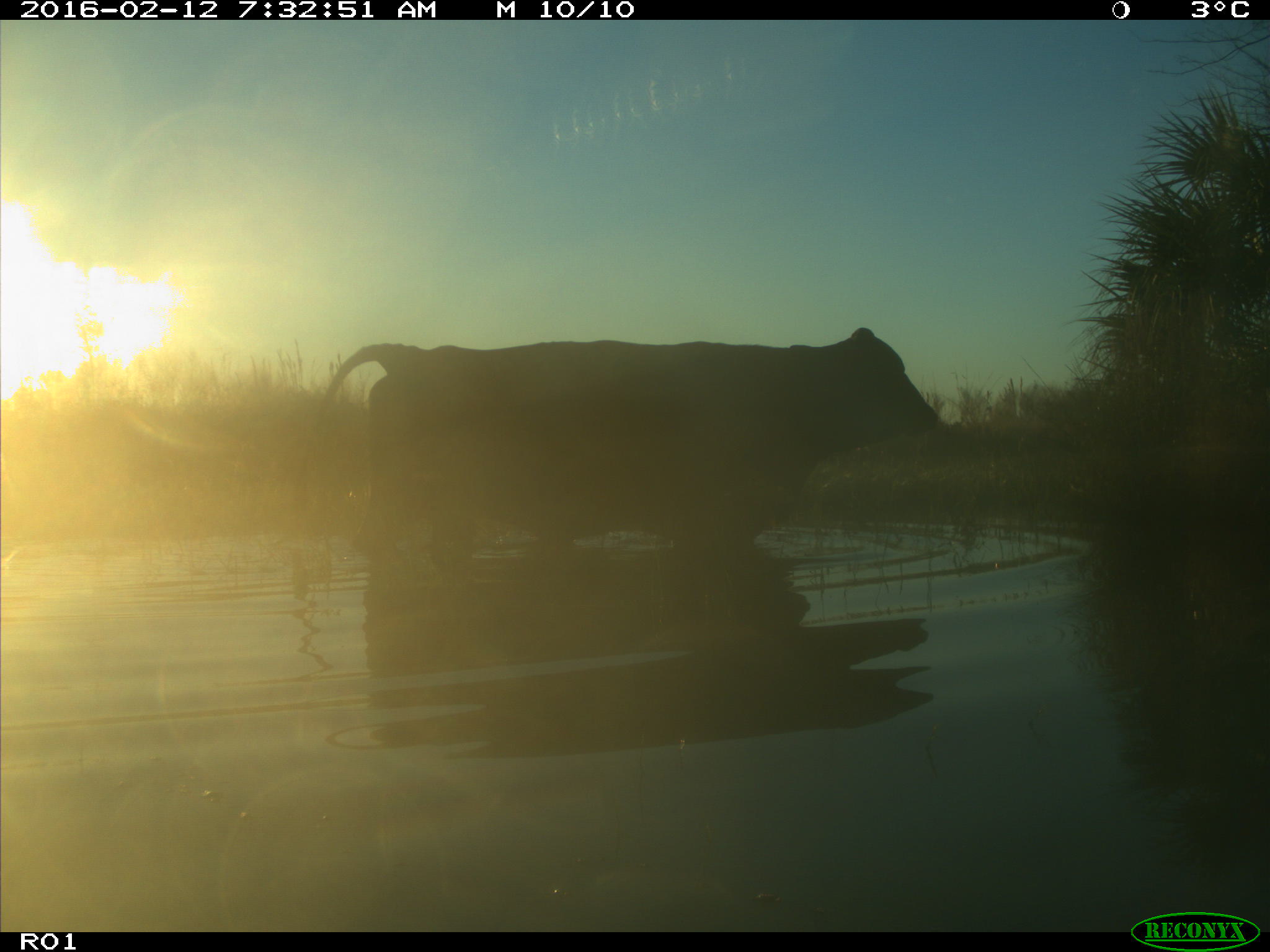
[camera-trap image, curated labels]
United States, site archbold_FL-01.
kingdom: Animalia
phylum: Chordata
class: Mammalia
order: Artiodactyla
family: Bovidae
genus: Bos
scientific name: Bos taurus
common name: domestic cow